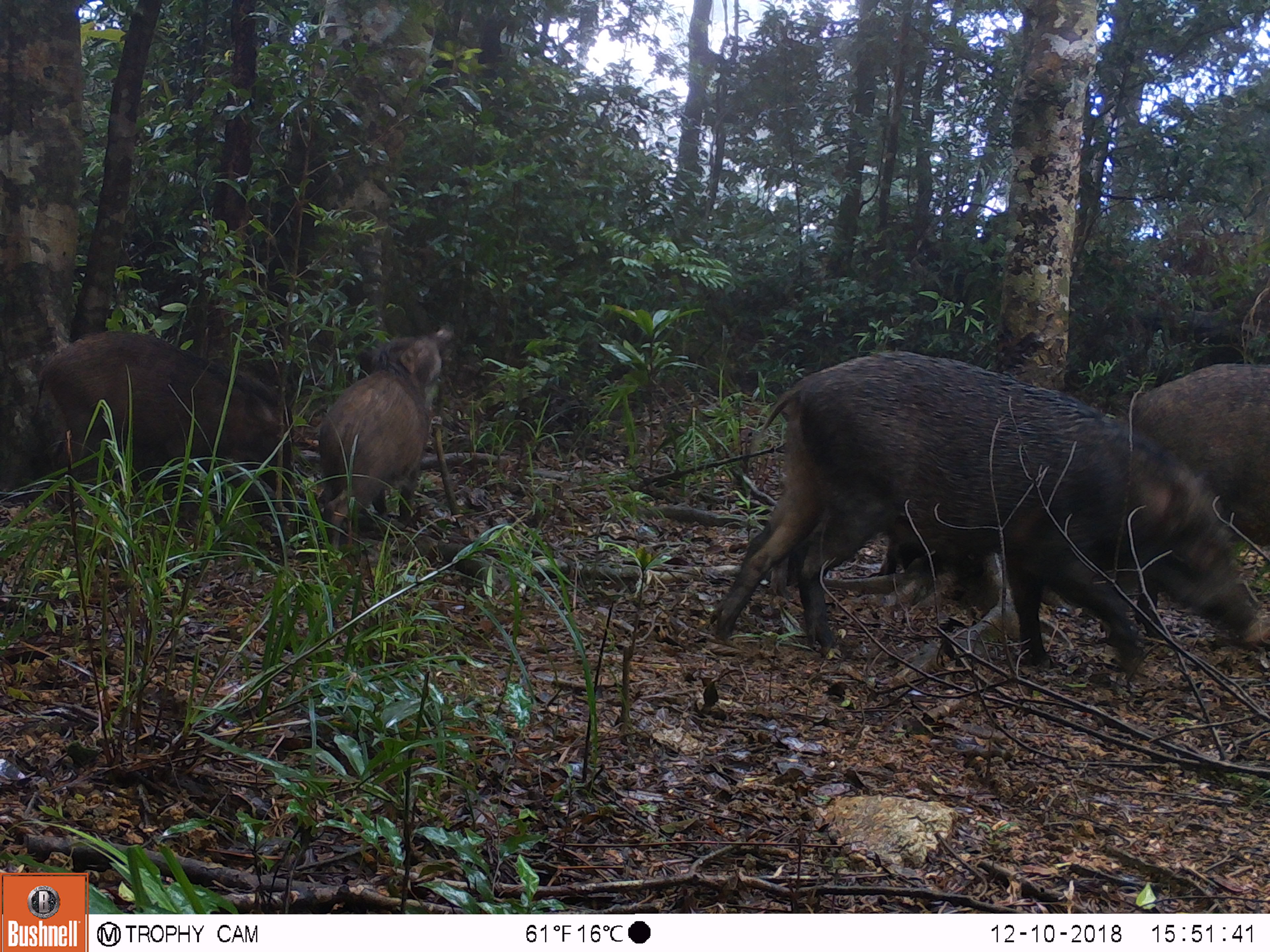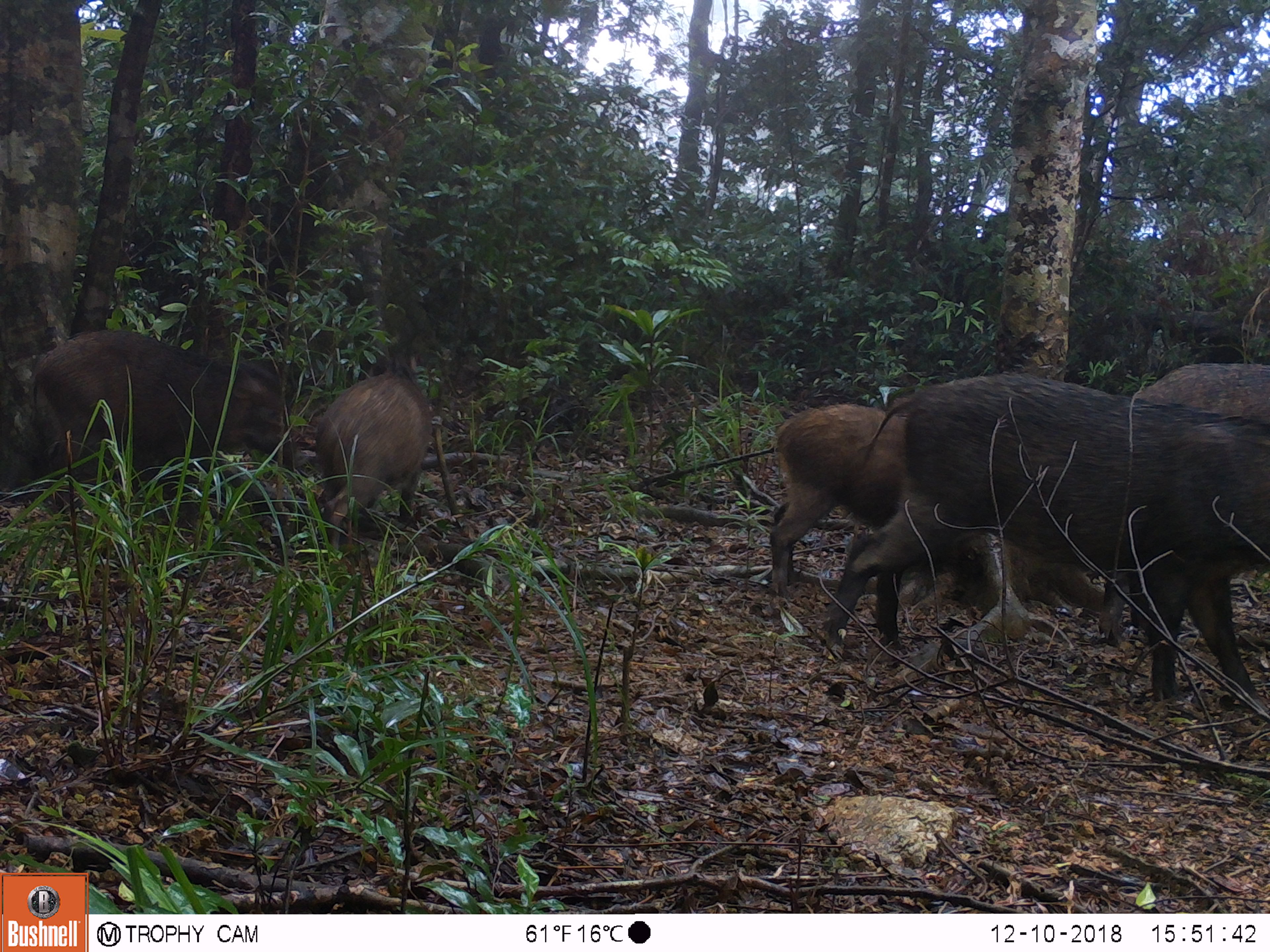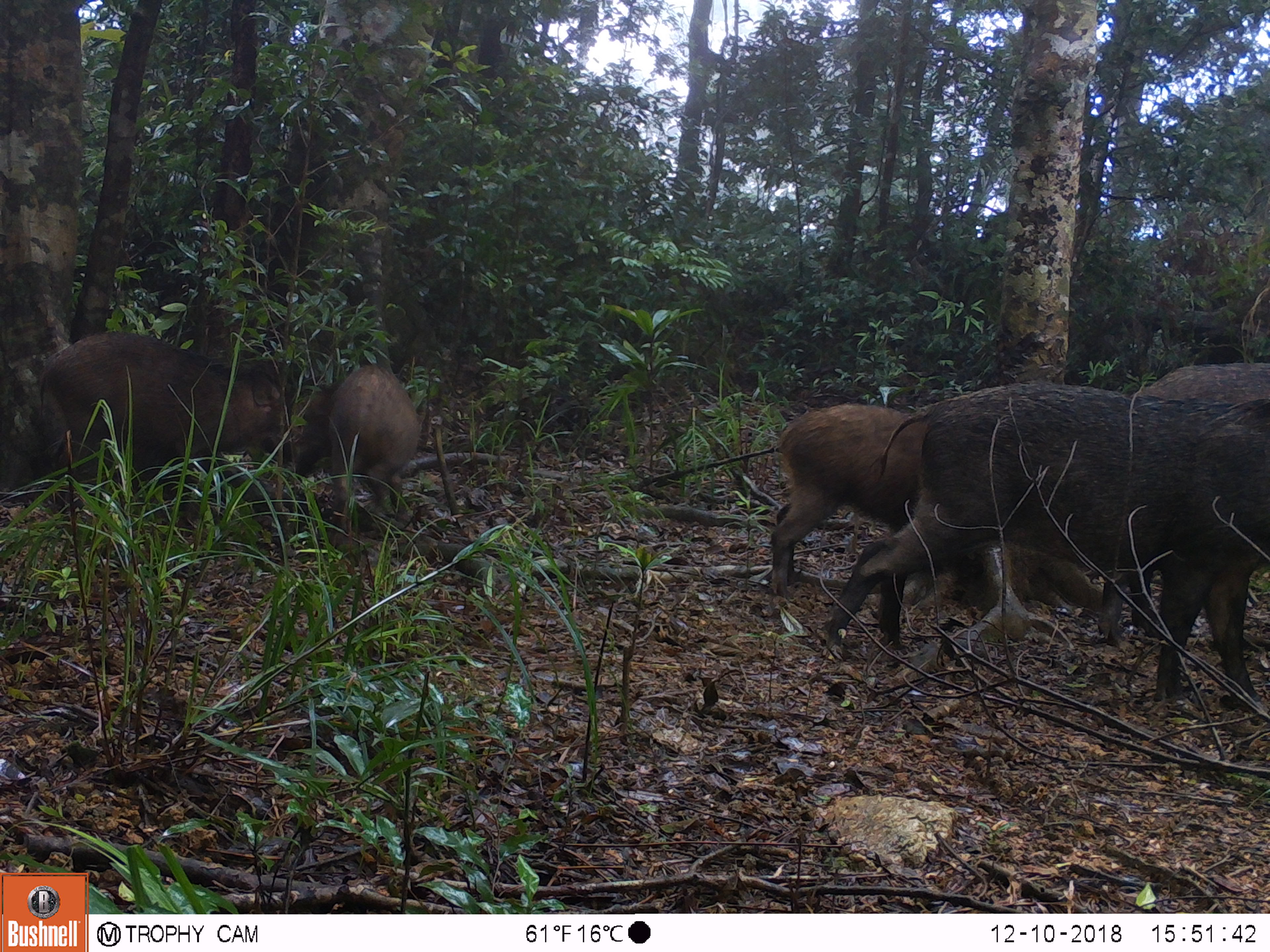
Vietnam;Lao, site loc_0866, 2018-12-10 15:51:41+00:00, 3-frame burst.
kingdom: Animalia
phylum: Chordata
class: Mammalia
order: Artiodactyla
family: Suidae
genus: Sus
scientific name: Sus scrofa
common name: eurasian wild pig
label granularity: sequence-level